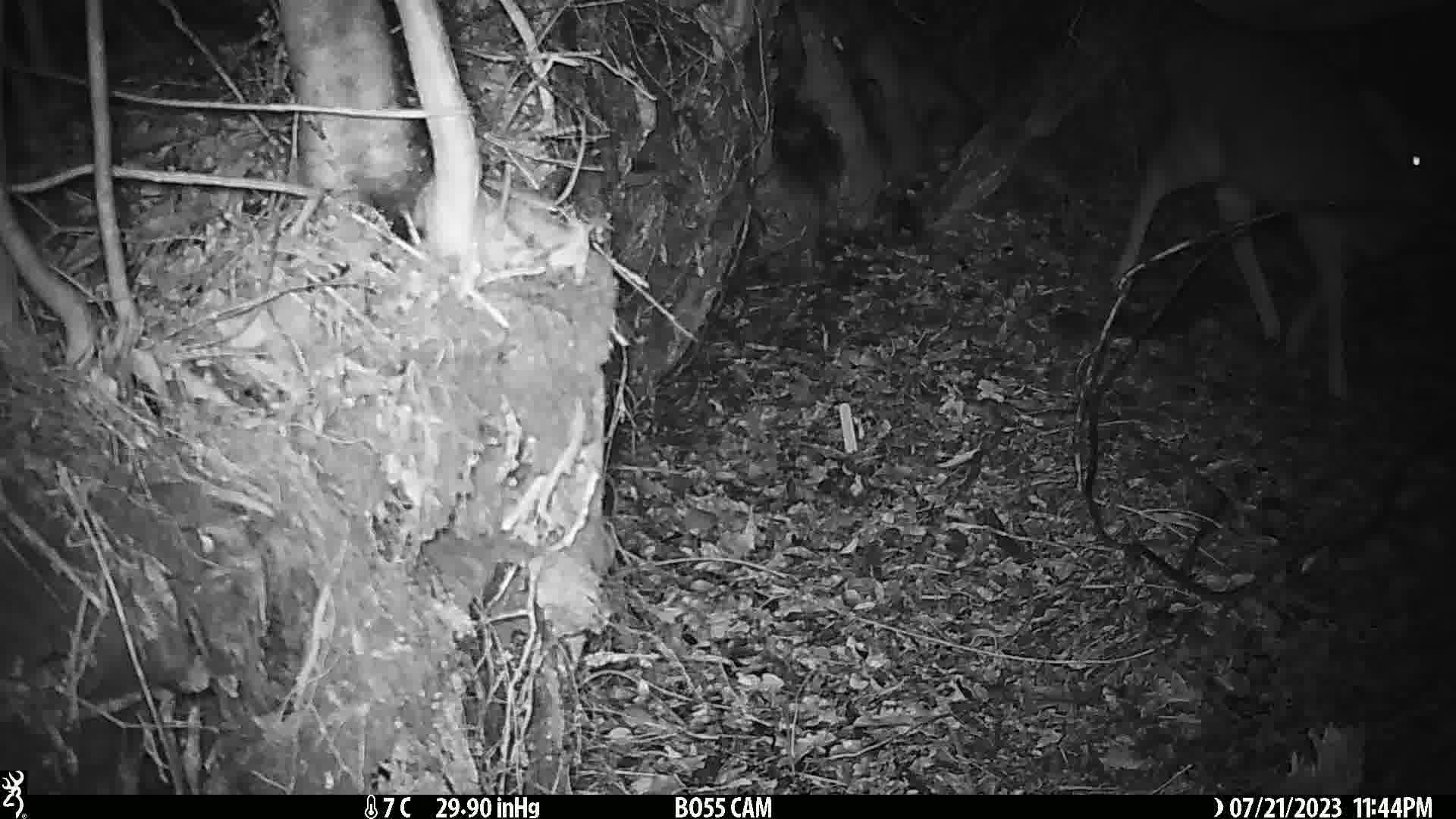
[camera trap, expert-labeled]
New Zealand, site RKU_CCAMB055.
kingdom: Animalia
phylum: Chordata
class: Mammalia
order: Artiodactyla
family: Cervidae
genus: Odocoileus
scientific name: Odocoileus virginianus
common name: white-tailed deer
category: white tailed deer